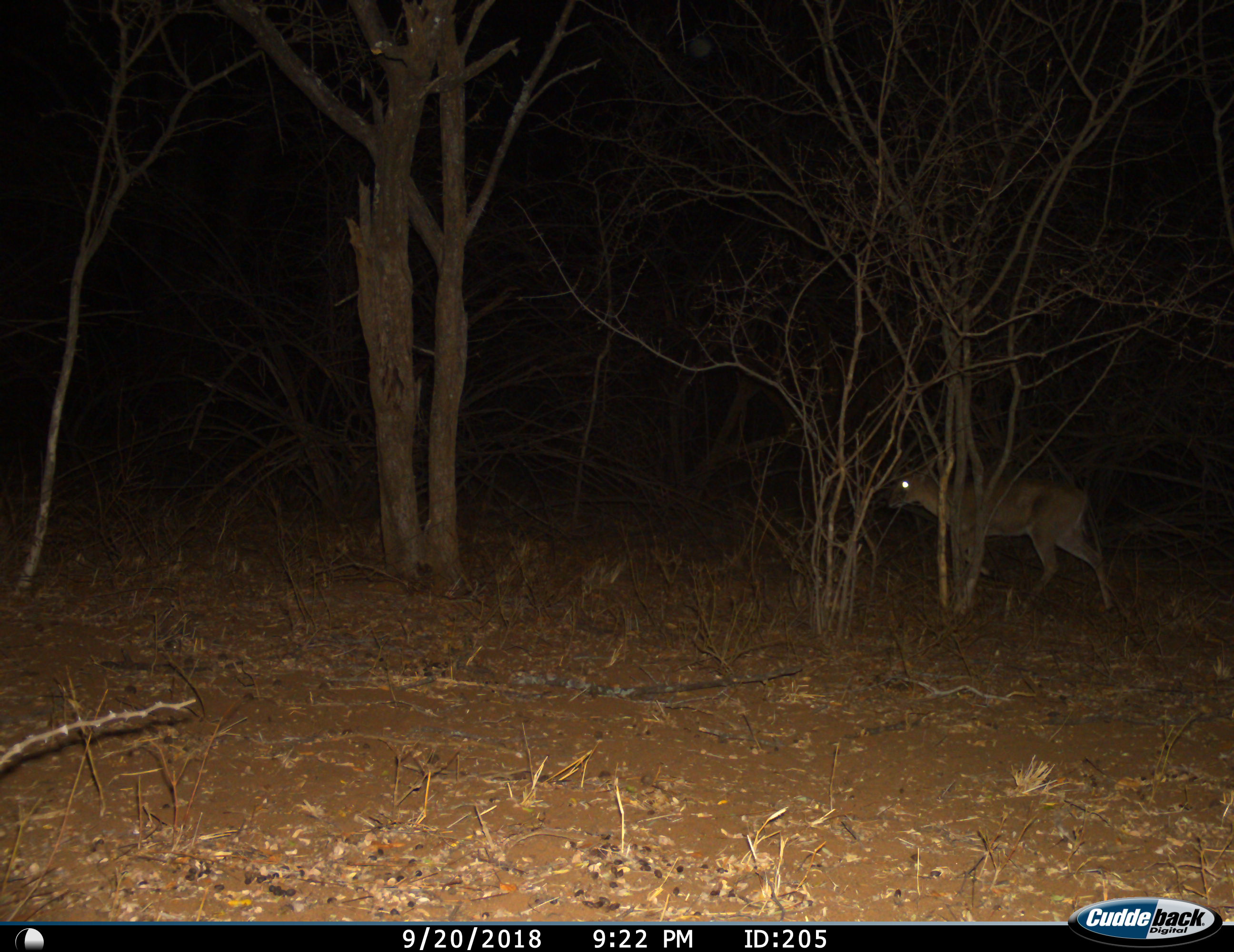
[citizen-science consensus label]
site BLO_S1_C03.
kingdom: Animalia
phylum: Chordata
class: Mammalia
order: Artiodactyla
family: Bovidae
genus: Sylvicapra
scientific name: Sylvicapra grimmia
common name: common duiker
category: duikercommongrey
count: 1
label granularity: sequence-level